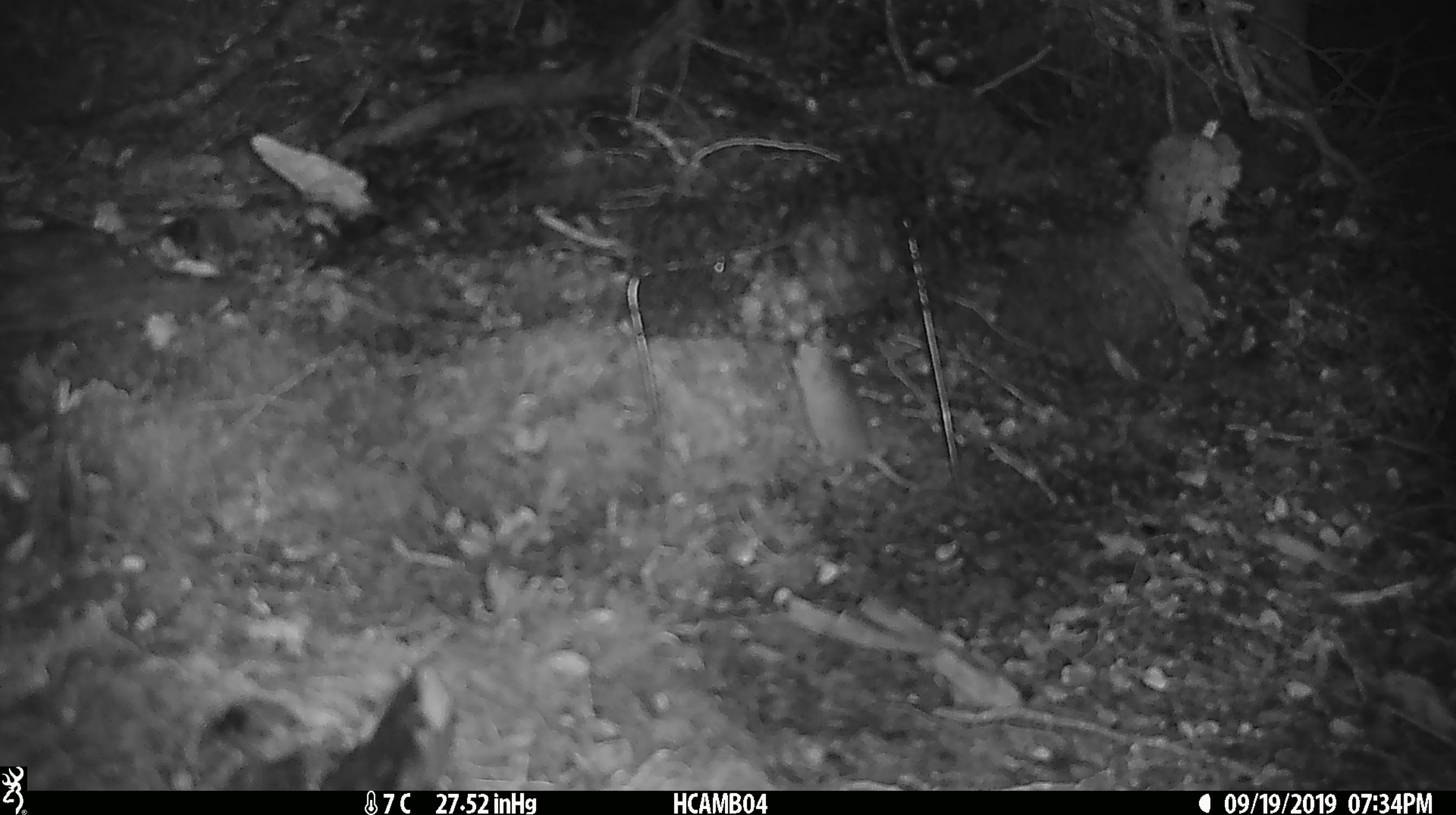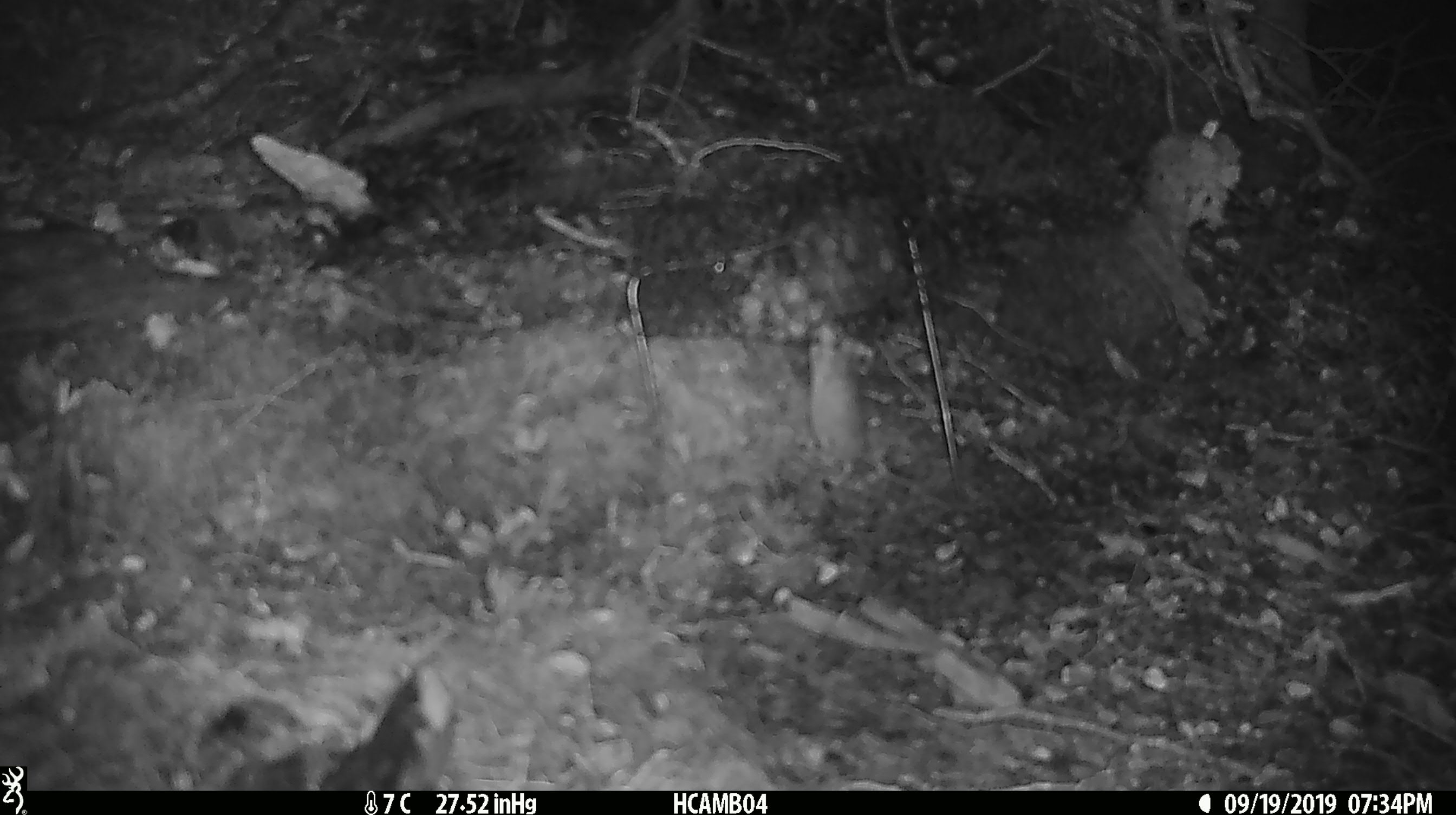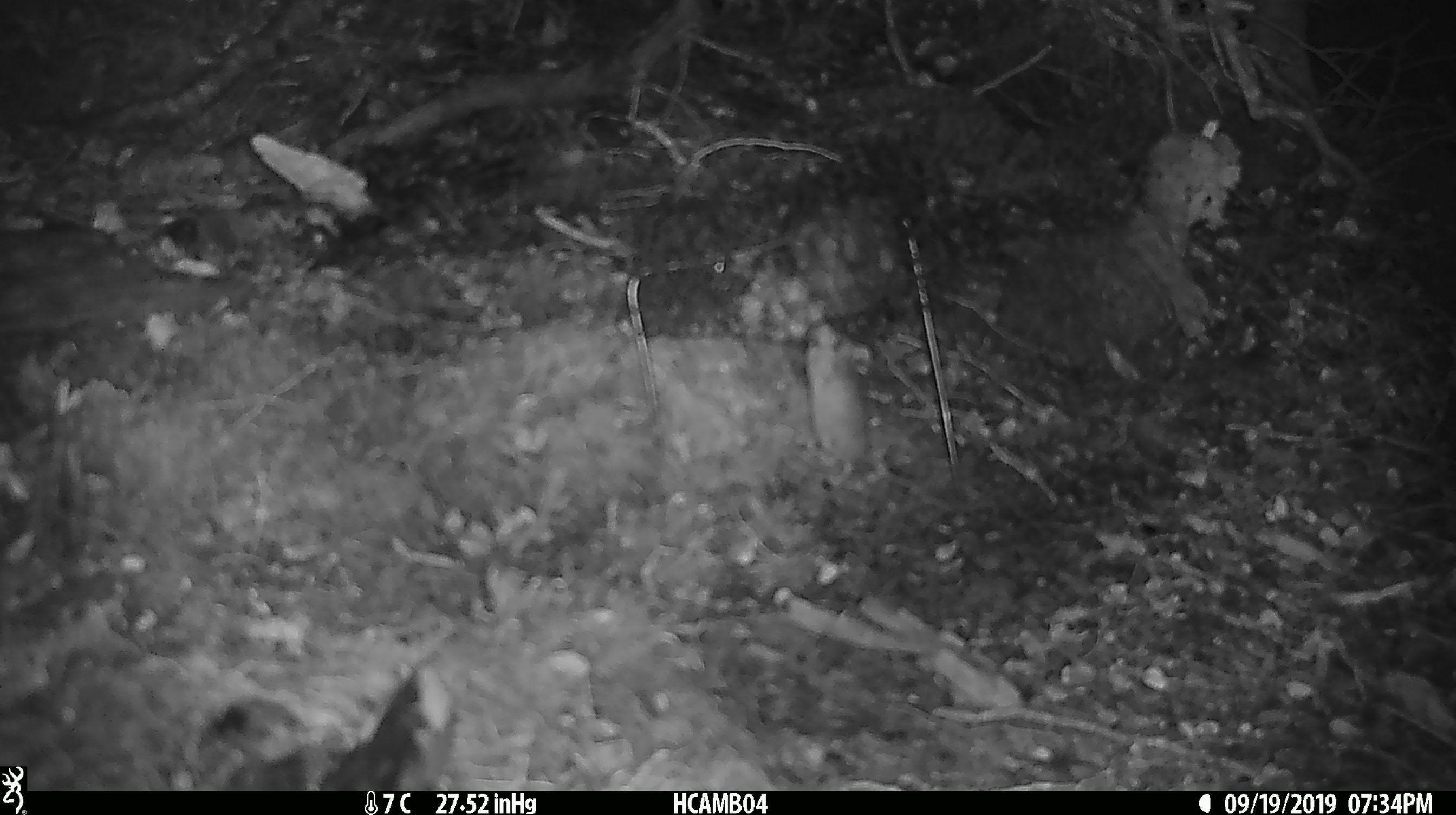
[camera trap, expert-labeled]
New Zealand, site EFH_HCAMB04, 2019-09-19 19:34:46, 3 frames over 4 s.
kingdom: Animalia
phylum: Chordata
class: Mammalia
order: Rodentia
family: Muridae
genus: Mus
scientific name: Mus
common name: mouse